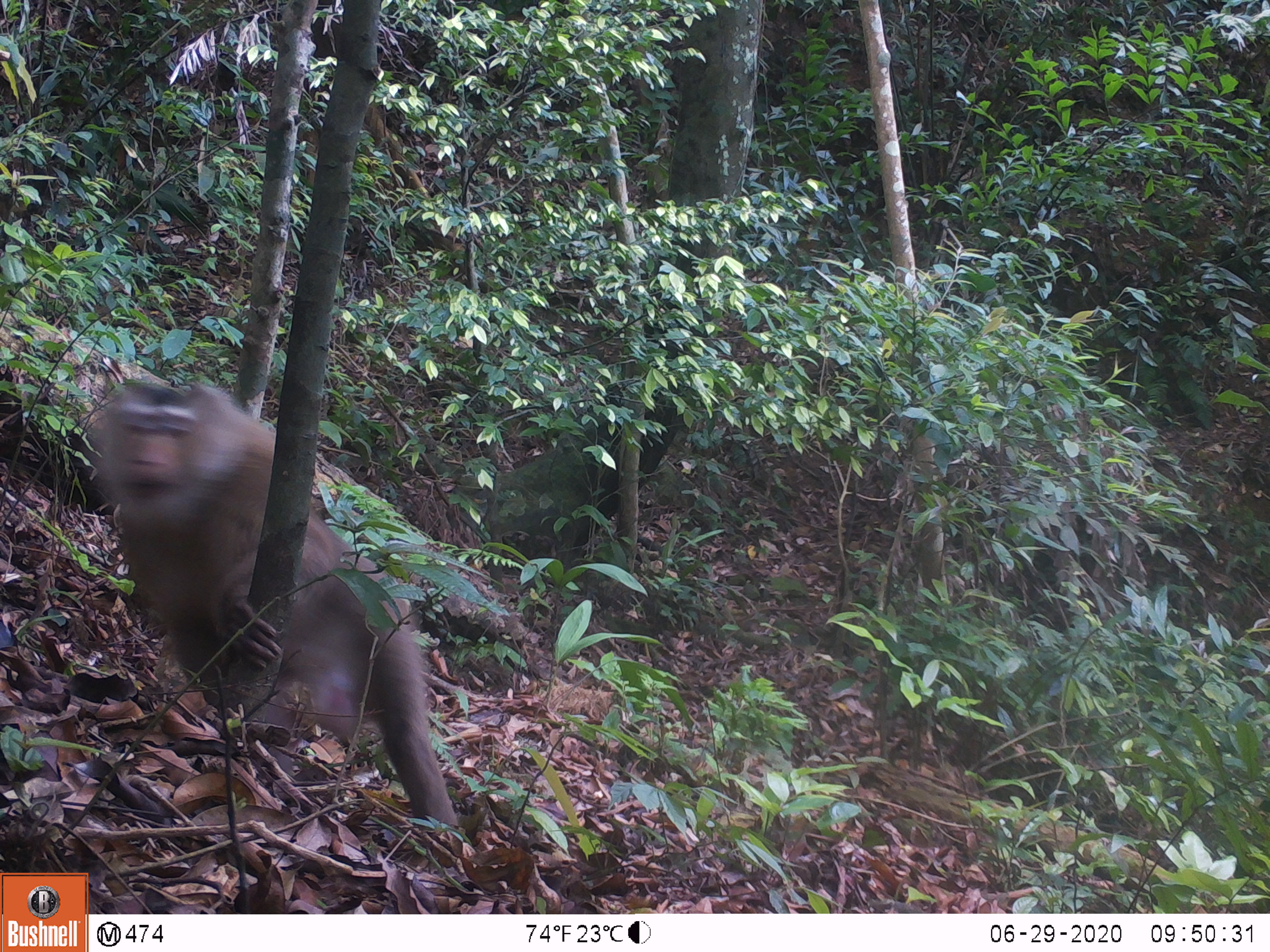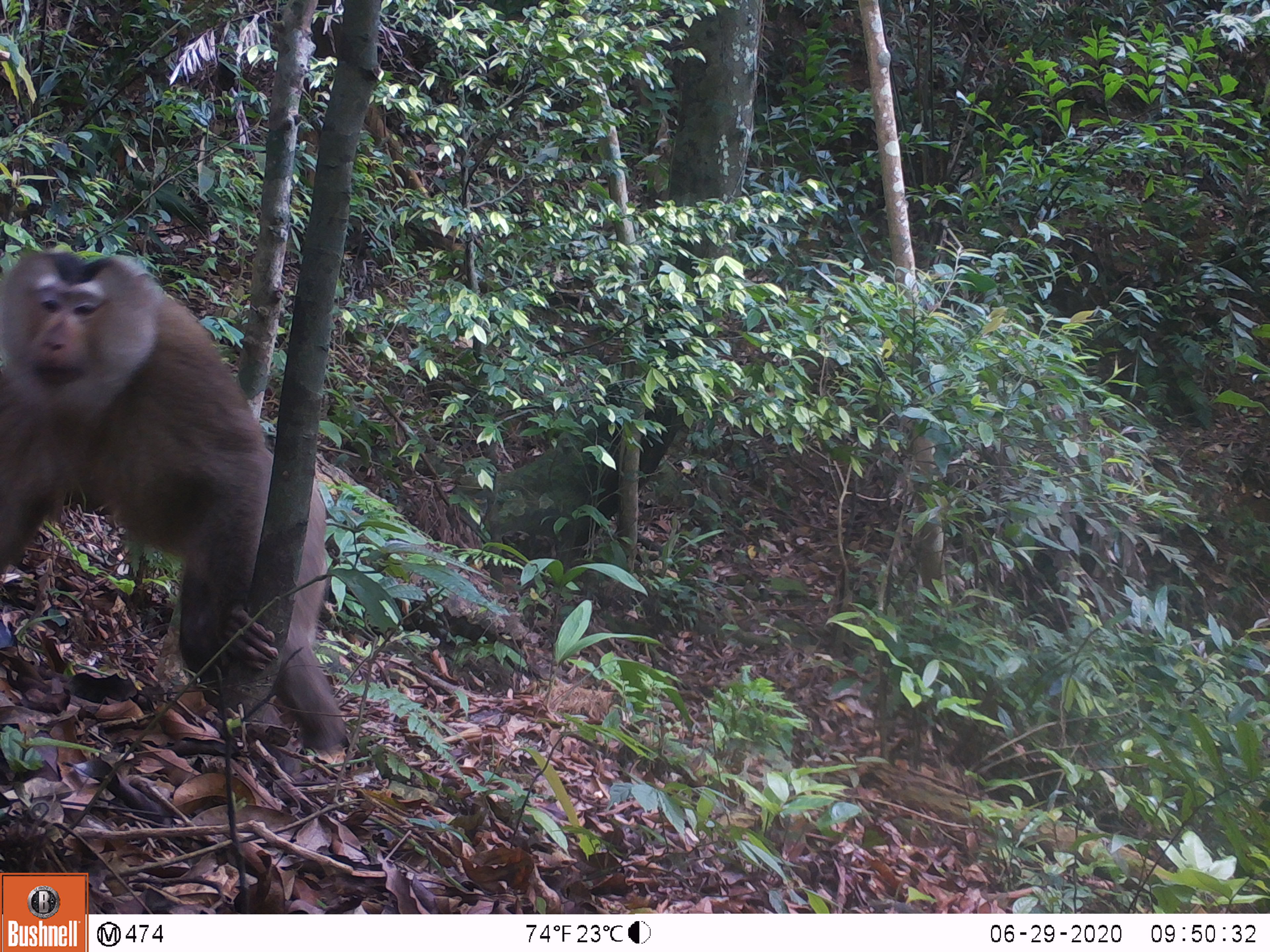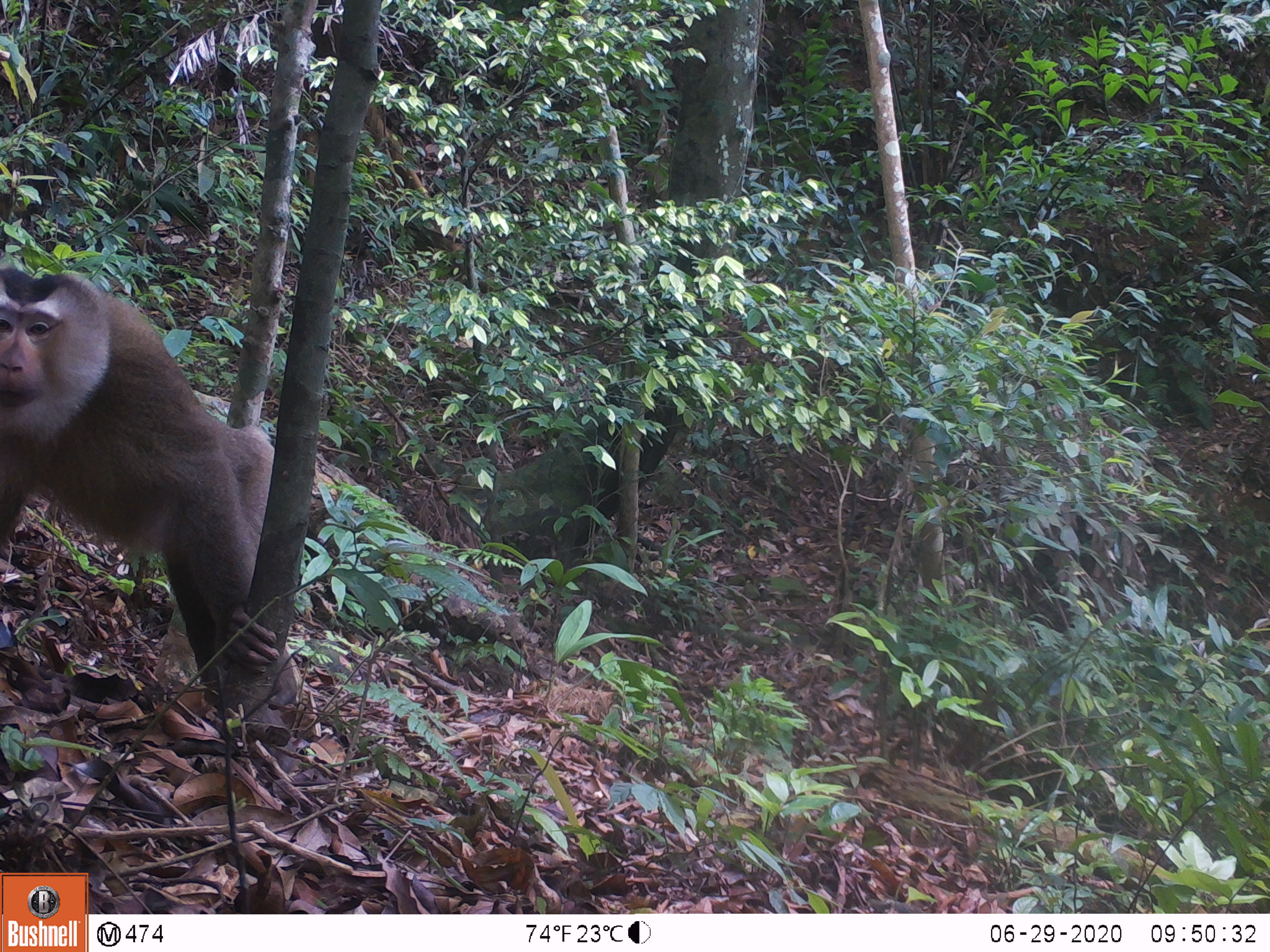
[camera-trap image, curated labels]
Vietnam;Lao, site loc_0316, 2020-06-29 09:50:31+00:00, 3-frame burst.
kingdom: Animalia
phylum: Chordata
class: Mammalia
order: Primates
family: Cercopithecidae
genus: Macaca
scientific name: Macaca nemestrina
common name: pig-tailed macaque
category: pig tailed macaque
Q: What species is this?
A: Pig tailed macaque (pig-tailed macaque) (Macaca nemestrina).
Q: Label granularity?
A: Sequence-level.